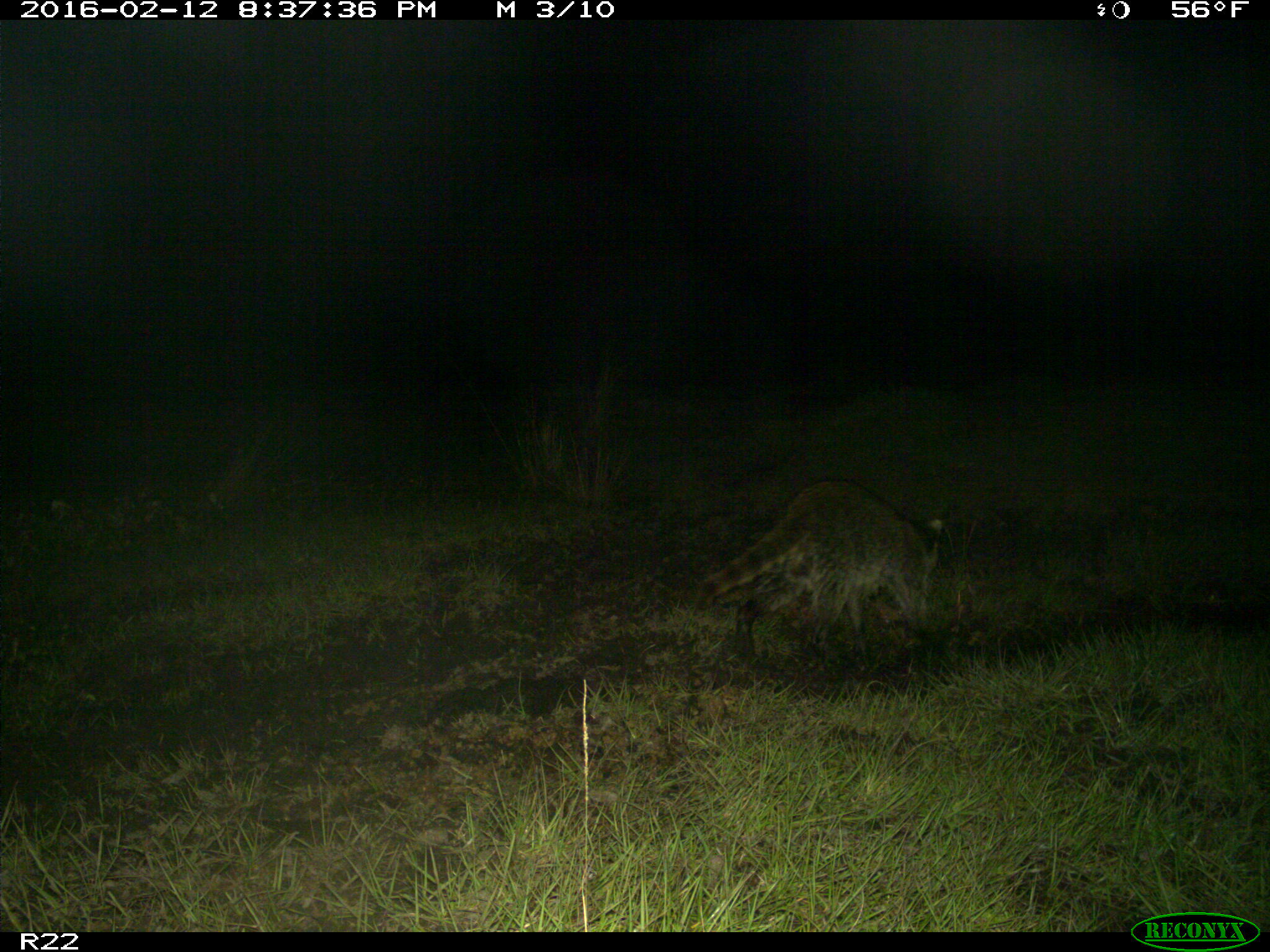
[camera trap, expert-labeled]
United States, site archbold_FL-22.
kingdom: Animalia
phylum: Chordata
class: Mammalia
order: Carnivora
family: Procyonidae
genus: Procyon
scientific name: Procyon lotor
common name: common raccoon